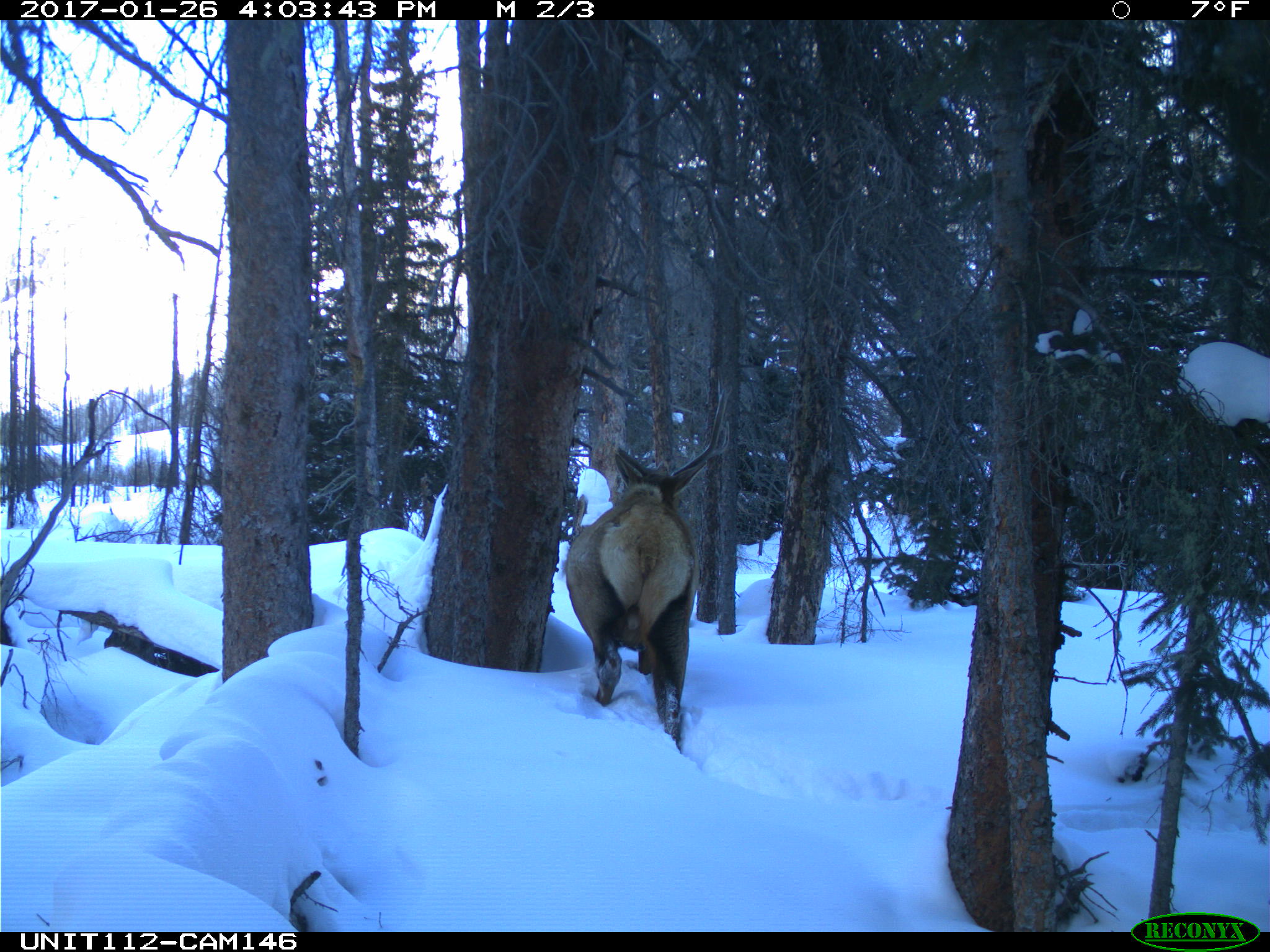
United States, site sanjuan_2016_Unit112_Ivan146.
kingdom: Animalia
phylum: Chordata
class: Mammalia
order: Artiodactyla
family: Cervidae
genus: Cervus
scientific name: Cervus elaphus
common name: red deer